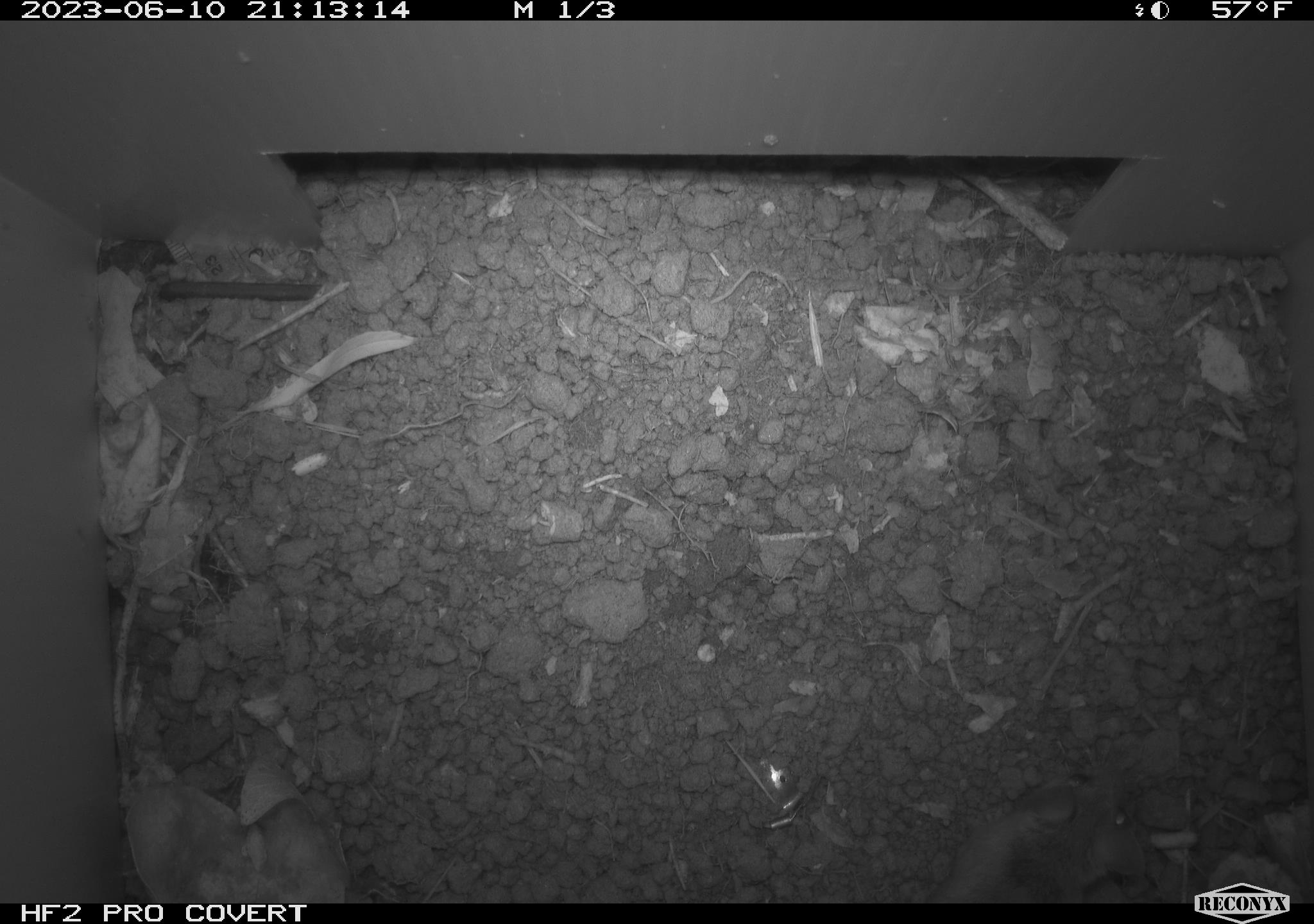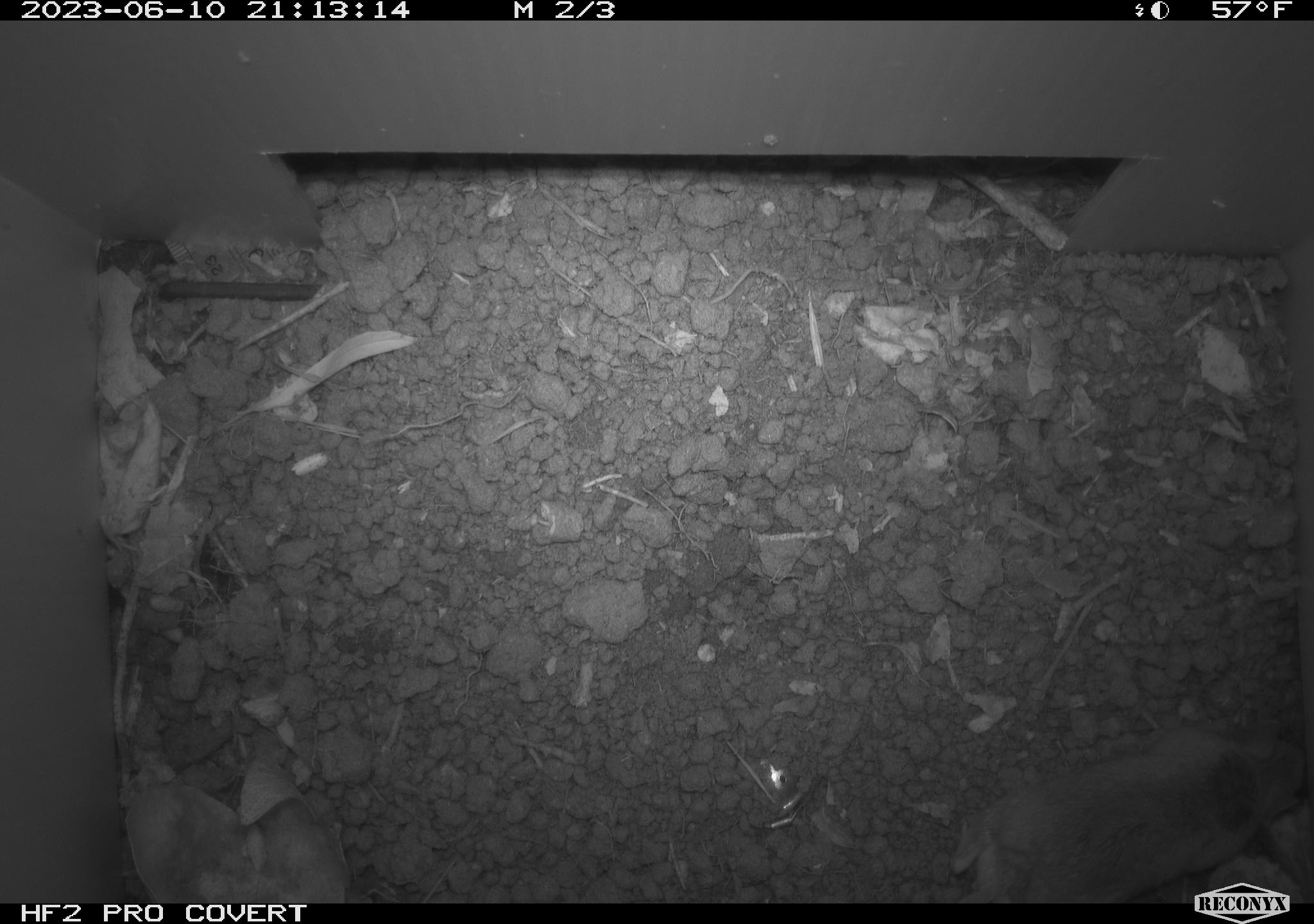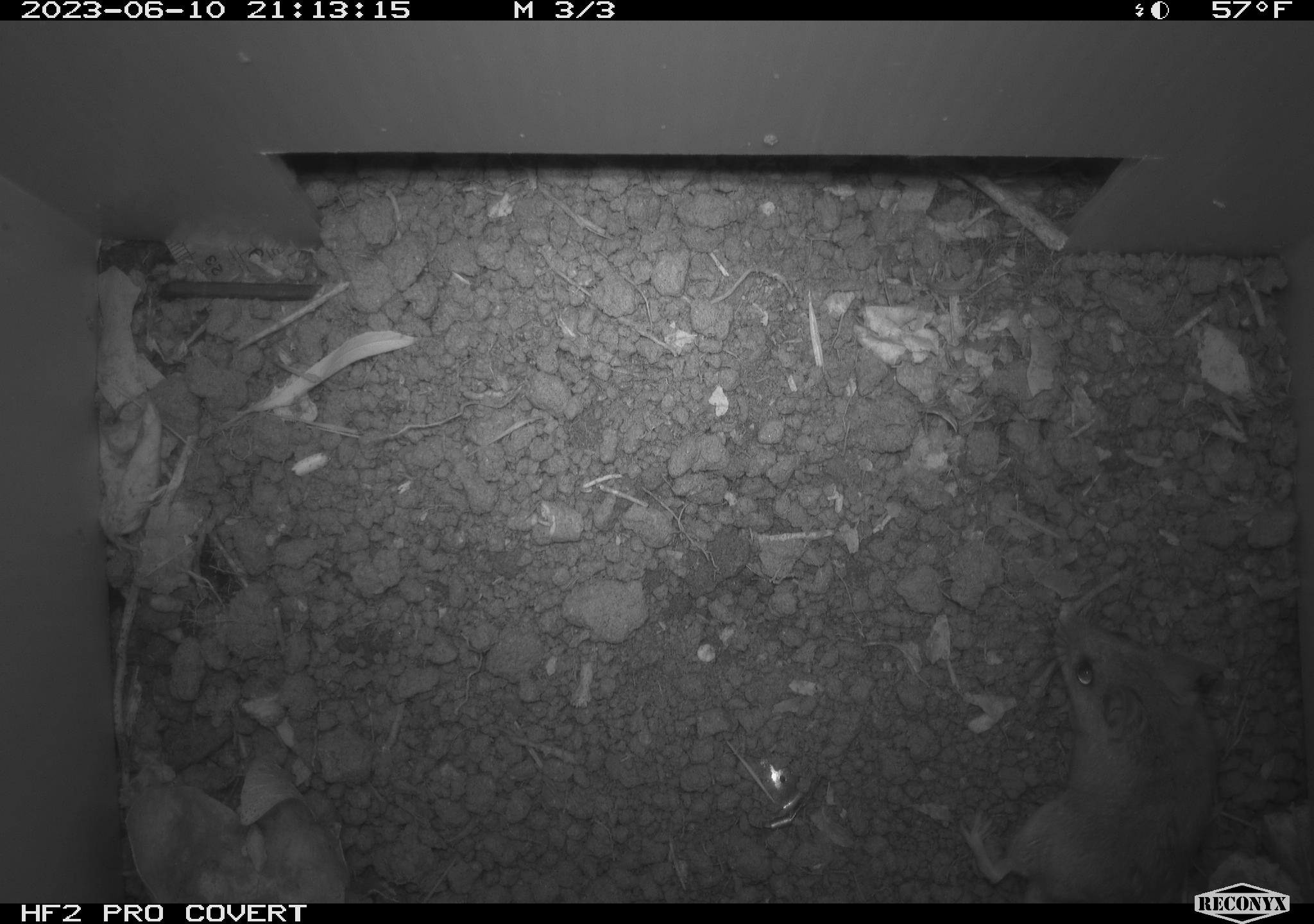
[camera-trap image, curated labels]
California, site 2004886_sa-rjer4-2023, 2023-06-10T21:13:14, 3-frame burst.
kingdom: Animalia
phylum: Chordata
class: Mammalia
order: Rodentia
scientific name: Rodentia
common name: mouse species